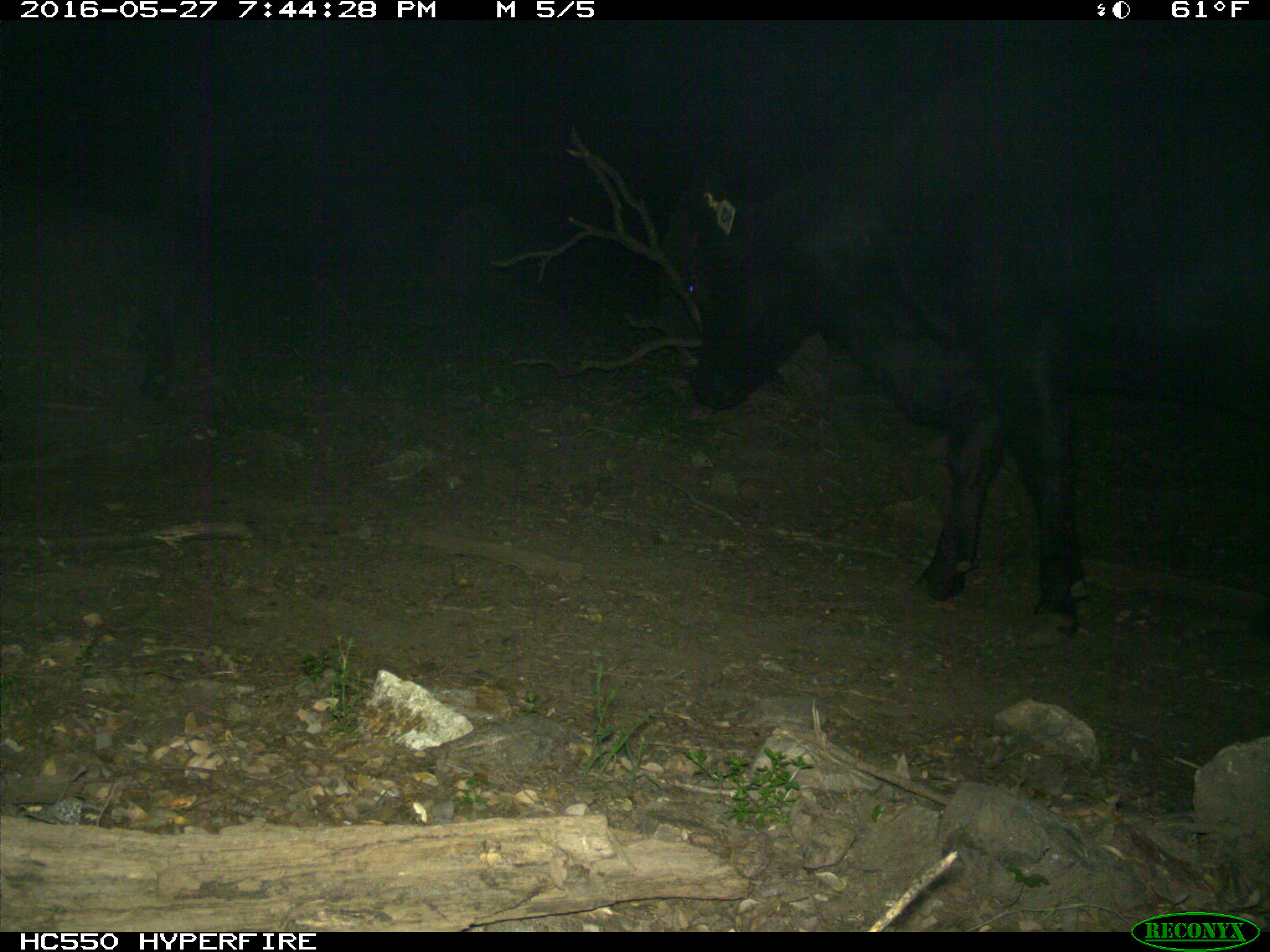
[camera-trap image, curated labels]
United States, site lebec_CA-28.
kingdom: Animalia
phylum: Chordata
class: Mammalia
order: Artiodactyla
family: Bovidae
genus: Bos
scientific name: Bos taurus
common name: domestic cow